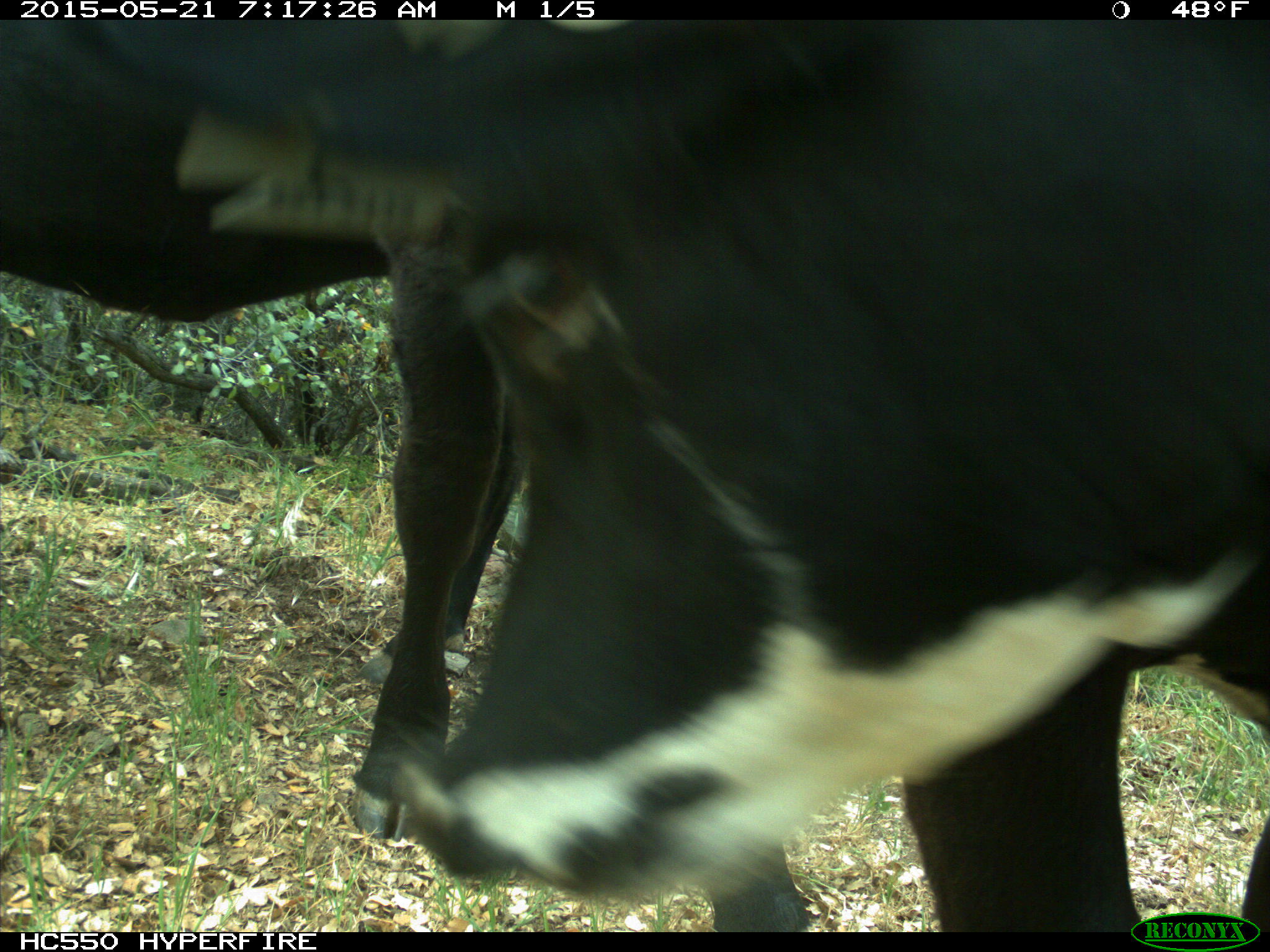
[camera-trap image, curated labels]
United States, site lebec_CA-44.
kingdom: Animalia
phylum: Chordata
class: Mammalia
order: Artiodactyla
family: Bovidae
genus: Bos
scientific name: Bos taurus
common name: domestic cow